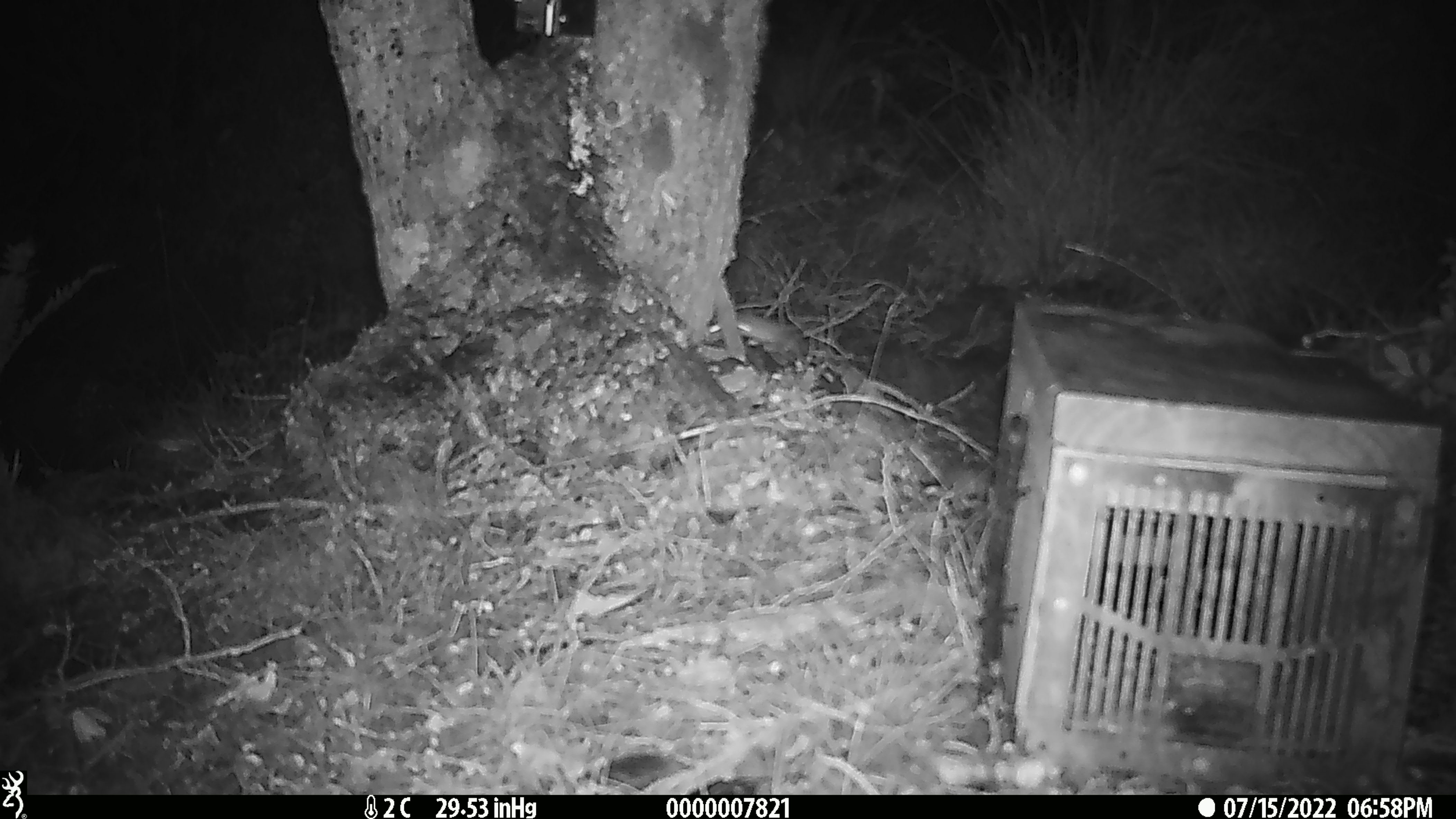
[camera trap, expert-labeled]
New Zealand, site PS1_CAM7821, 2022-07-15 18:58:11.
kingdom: Animalia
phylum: Chordata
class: Mammalia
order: Rodentia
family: Muridae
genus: Mus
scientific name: Mus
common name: mouse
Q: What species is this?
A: Mouse (Mus).